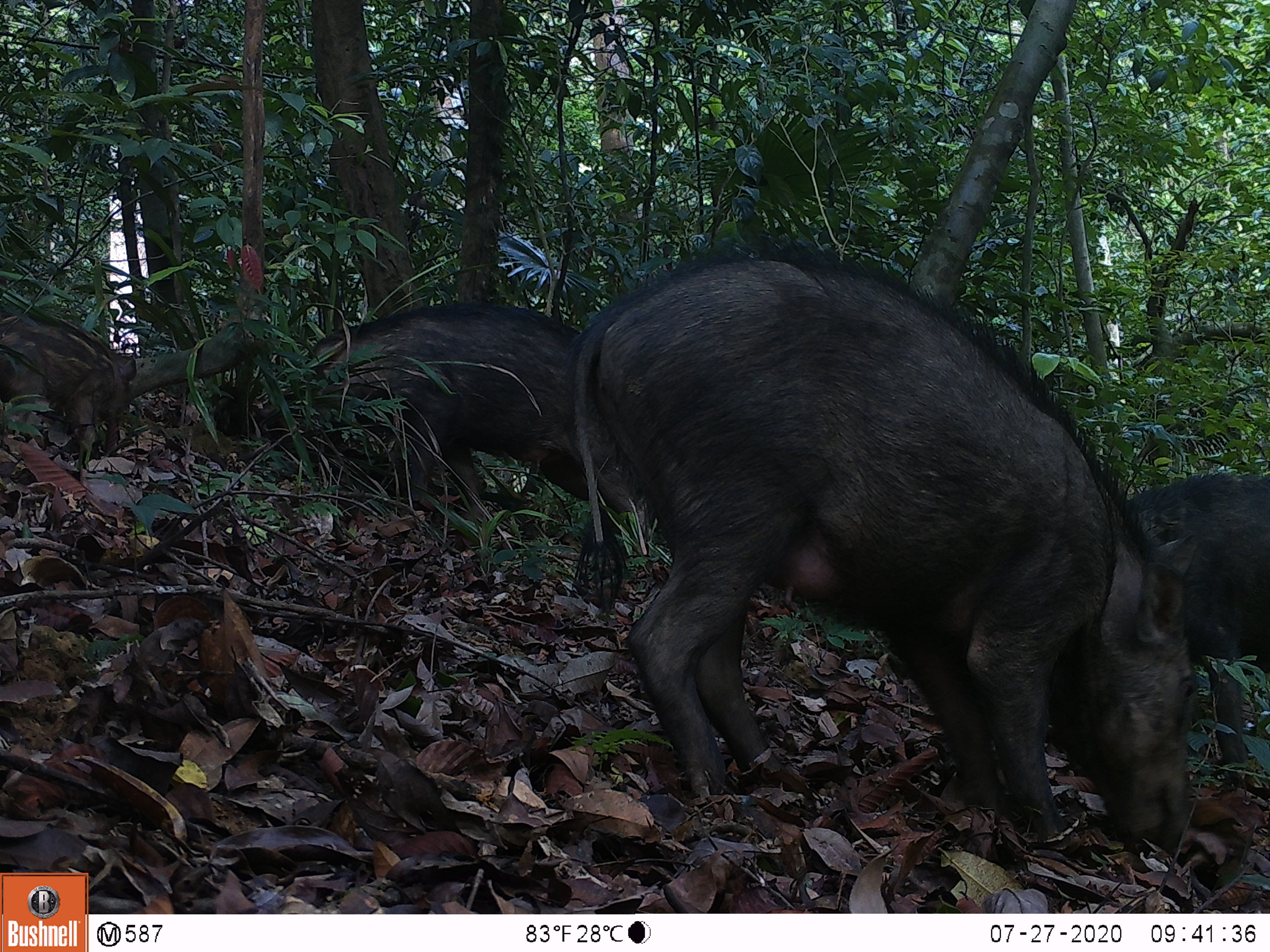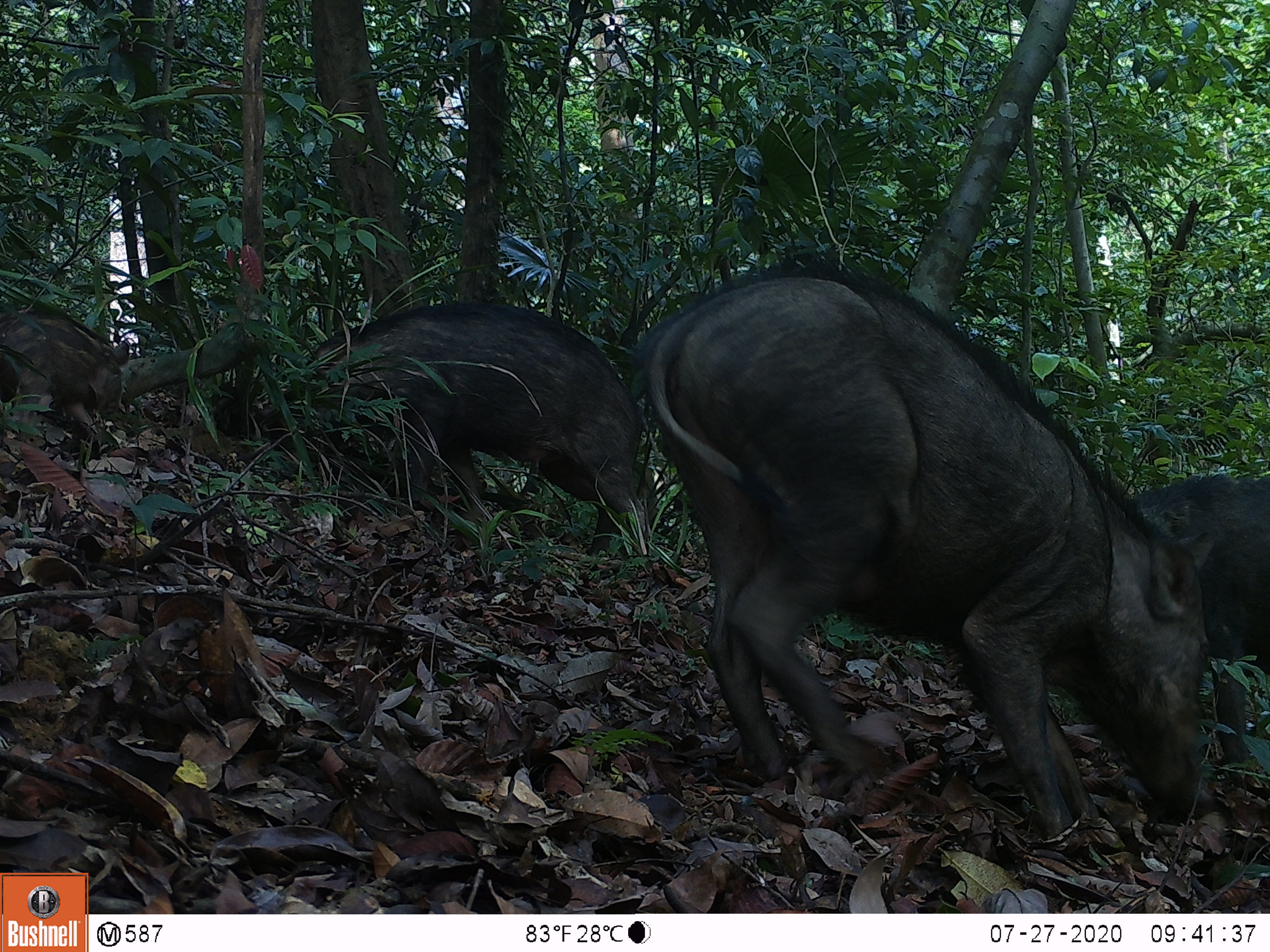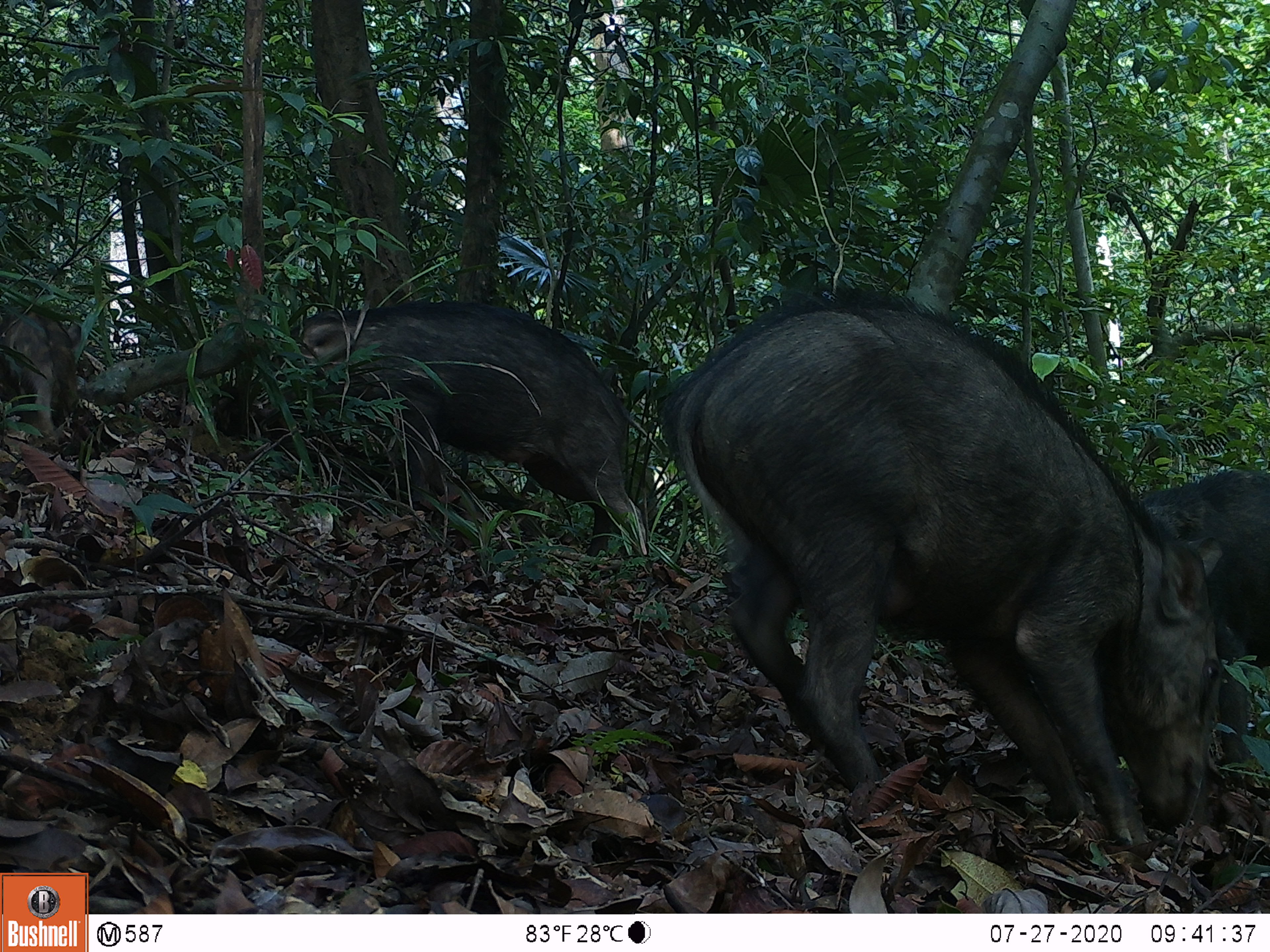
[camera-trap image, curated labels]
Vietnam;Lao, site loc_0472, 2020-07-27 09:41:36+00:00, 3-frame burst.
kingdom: Animalia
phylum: Chordata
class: Mammalia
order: Artiodactyla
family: Suidae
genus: Sus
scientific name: Sus scrofa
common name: eurasian wild pig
Eurasian wild pig (Sus scrofa). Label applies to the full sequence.